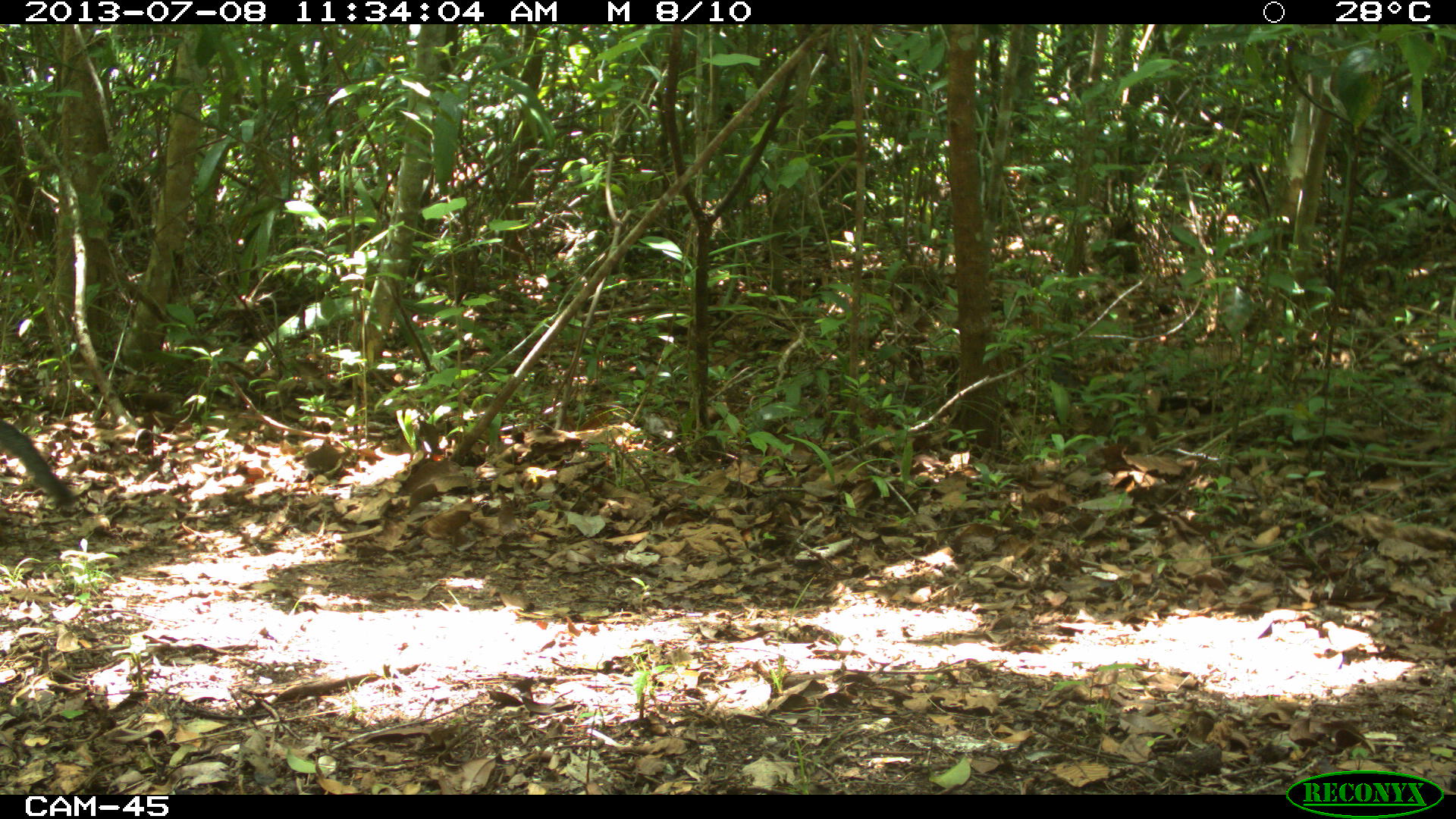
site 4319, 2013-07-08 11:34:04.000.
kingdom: Animalia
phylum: Chordata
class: Mammalia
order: Carnivora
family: Canidae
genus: Urocyon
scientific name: Urocyon cinereoargenteus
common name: gray fox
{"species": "Urocyon cinereoargenteus (gray fox)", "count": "1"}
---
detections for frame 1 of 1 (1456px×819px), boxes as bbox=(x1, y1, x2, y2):
urocyon cinereoargenteus: bbox=(2, 416, 76, 506)